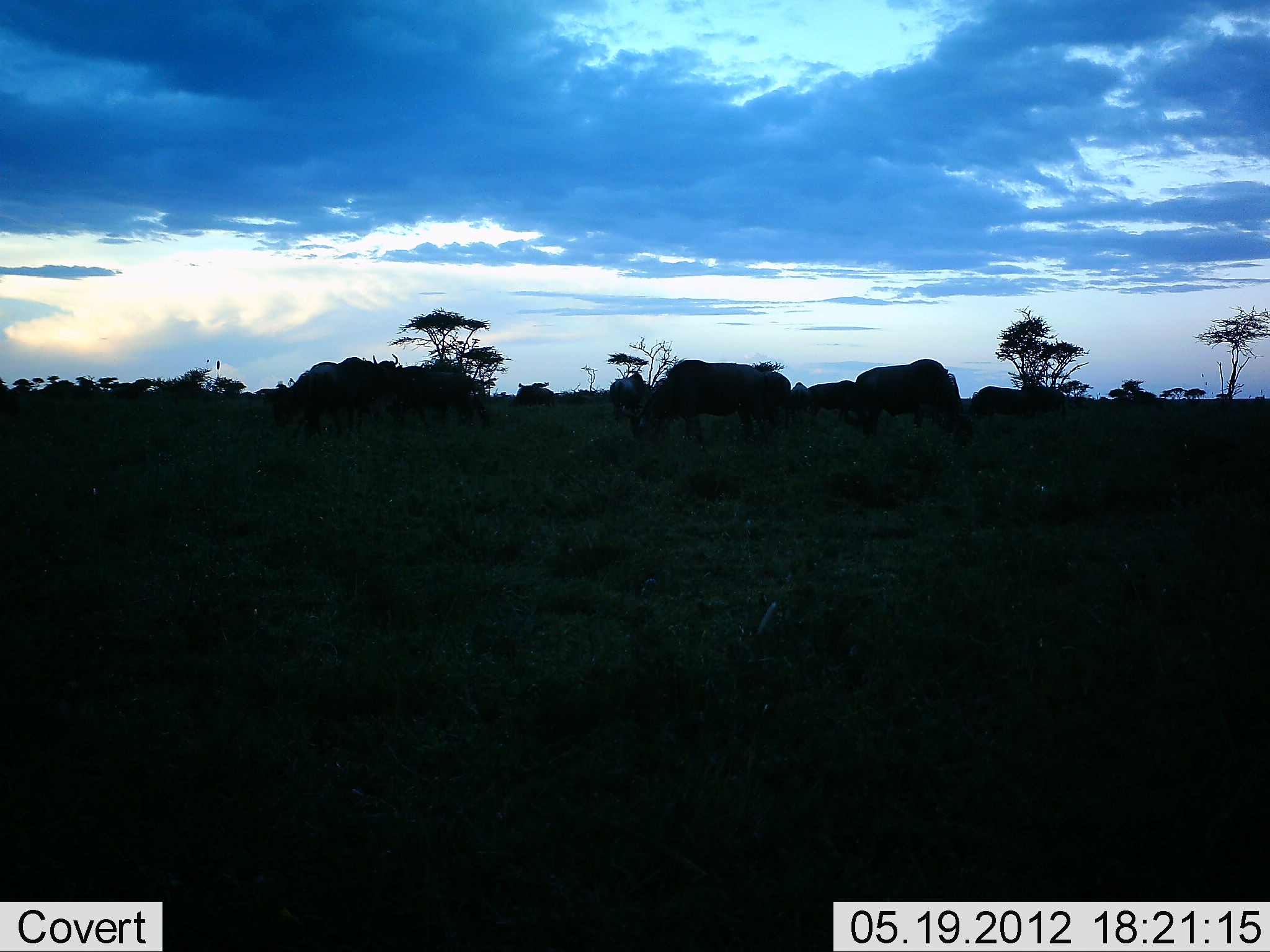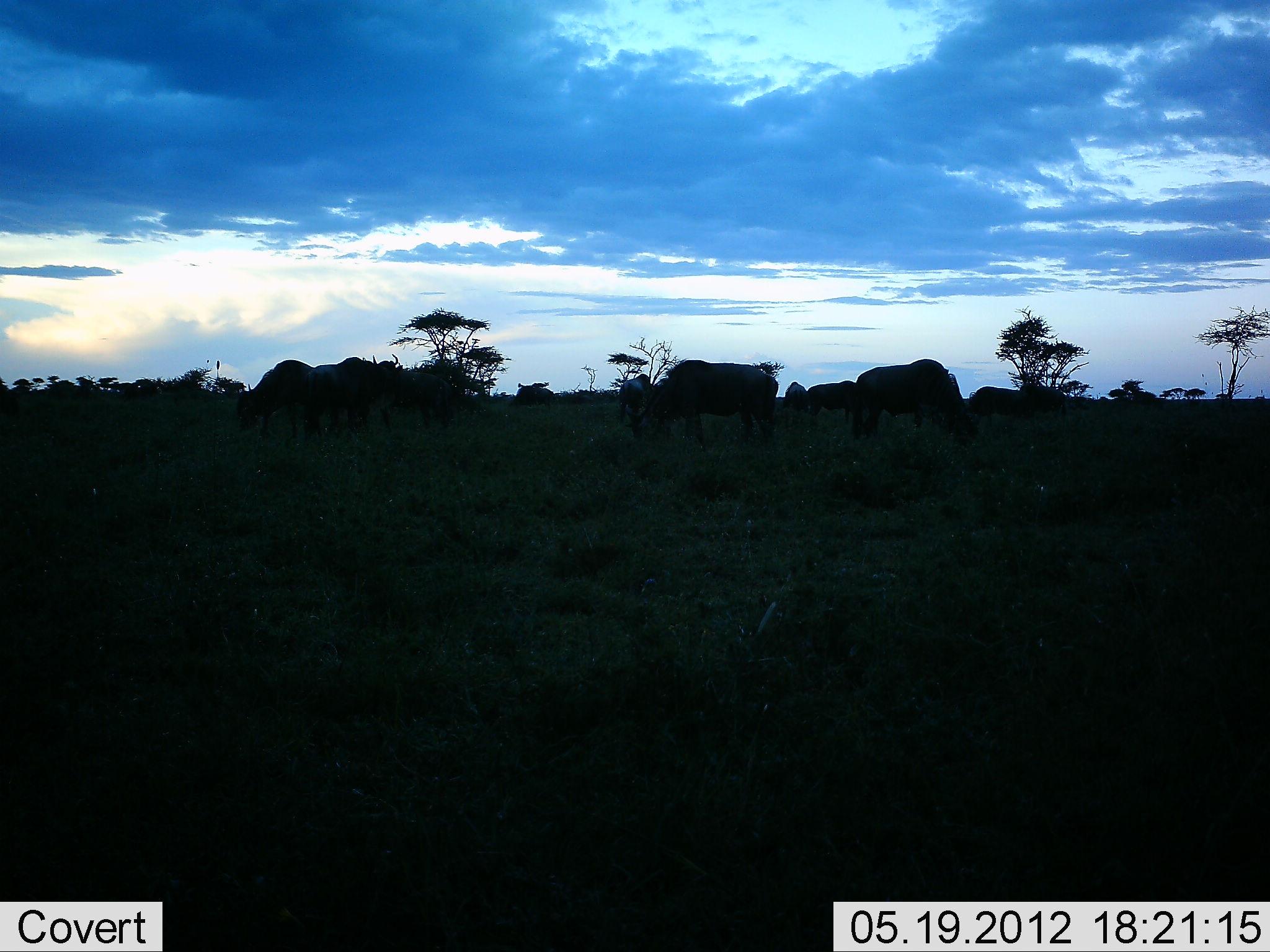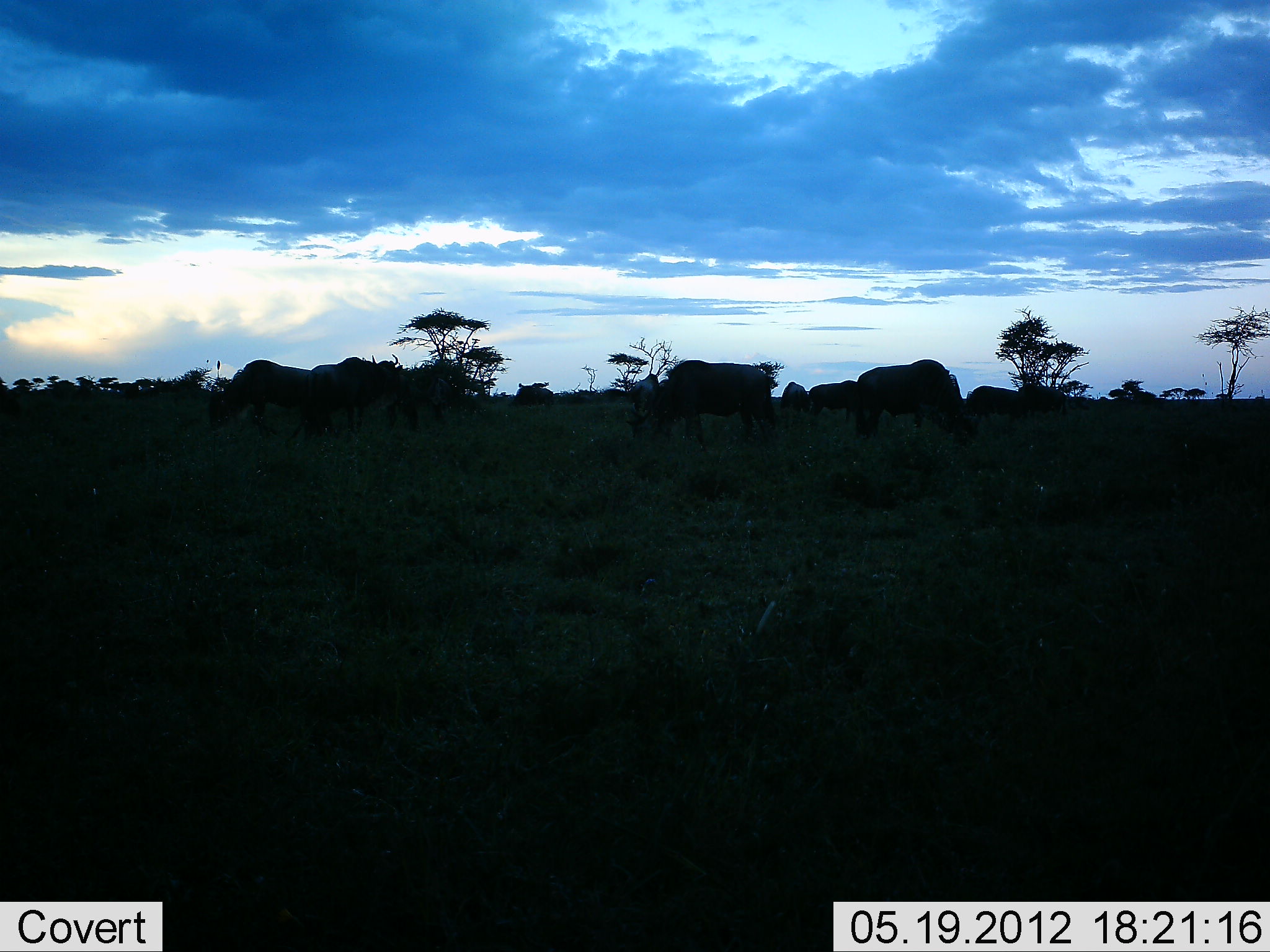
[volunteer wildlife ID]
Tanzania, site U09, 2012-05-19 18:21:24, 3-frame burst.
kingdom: Animalia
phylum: Chordata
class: Mammalia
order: Artiodactyla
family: Bovidae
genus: Connochaetes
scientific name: Connochaetes taurinus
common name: blue wildebeest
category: wildebeest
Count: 10.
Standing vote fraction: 36%.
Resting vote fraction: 0%.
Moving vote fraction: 18%.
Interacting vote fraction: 0%.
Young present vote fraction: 0%.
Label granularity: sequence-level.